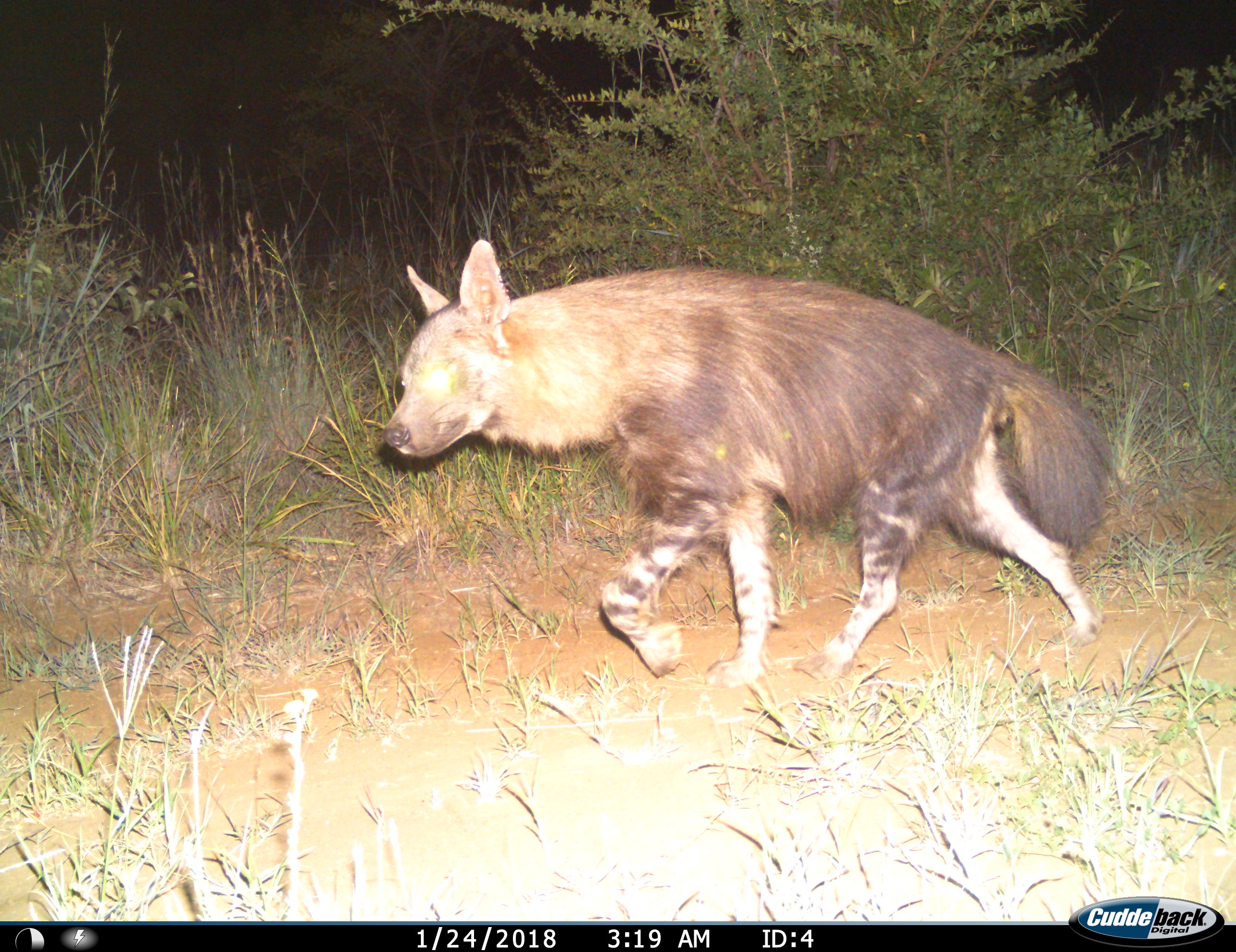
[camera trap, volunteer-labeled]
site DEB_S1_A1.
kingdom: Animalia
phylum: Chordata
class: Mammalia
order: Carnivora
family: Hyaenidae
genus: Parahyaena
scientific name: Parahyaena brunnea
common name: brown hyena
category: hyenabrown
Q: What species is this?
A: Hyenabrown (brown hyena) (Parahyaena brunnea).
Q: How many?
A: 1.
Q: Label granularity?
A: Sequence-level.